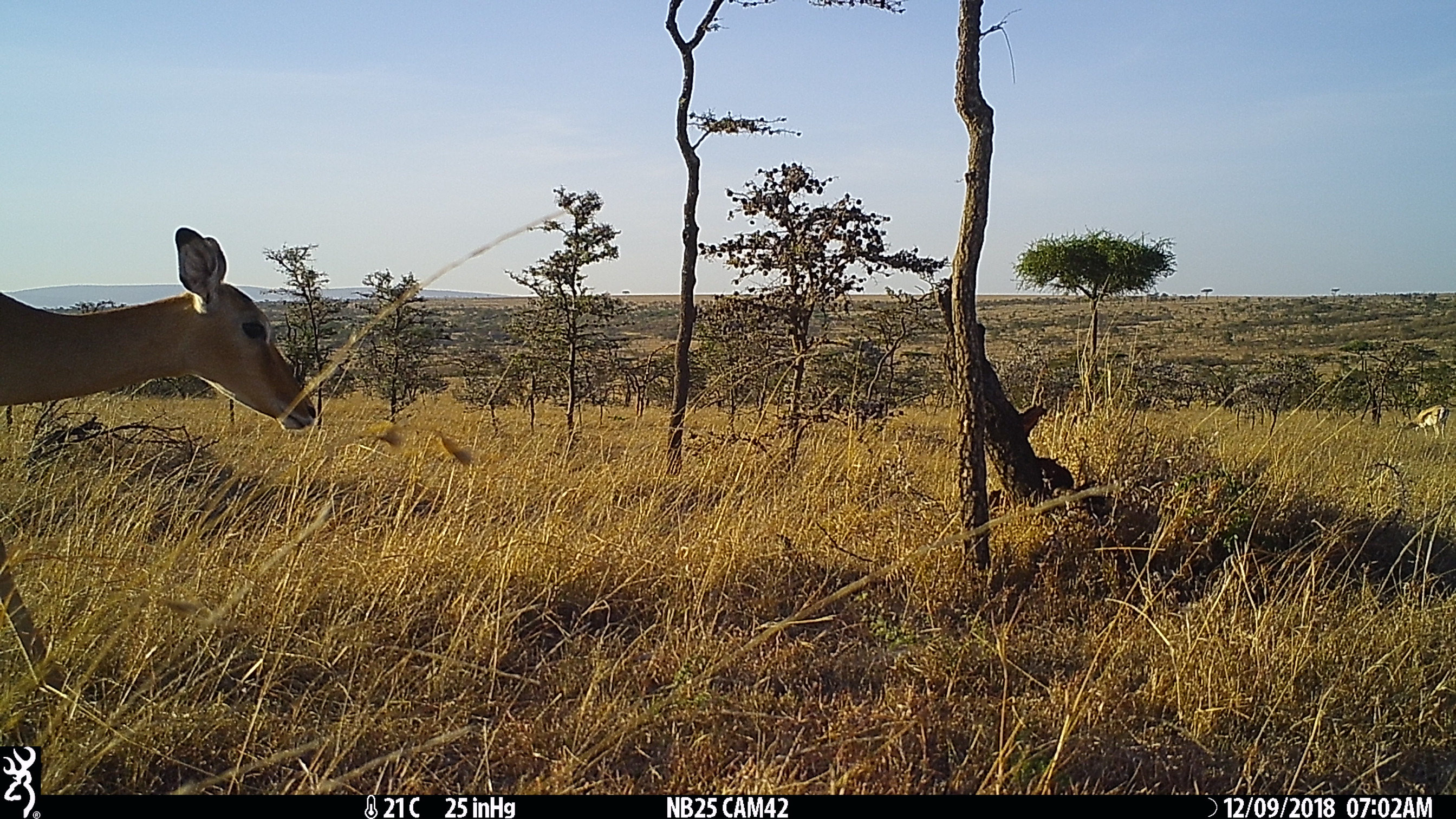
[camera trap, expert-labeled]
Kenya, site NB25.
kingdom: Animalia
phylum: Chordata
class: Mammalia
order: Artiodactyla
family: Bovidae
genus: Nanger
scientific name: Nanger granti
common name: grant's gazelle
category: gazelle grants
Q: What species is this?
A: Gazelle grants (grant's gazelle) (Nanger granti).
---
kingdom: Animalia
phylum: Chordata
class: Mammalia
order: Artiodactyla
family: Bovidae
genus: Aepyceros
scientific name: Aepyceros melampus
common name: impala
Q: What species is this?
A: Impala (Aepyceros melampus).